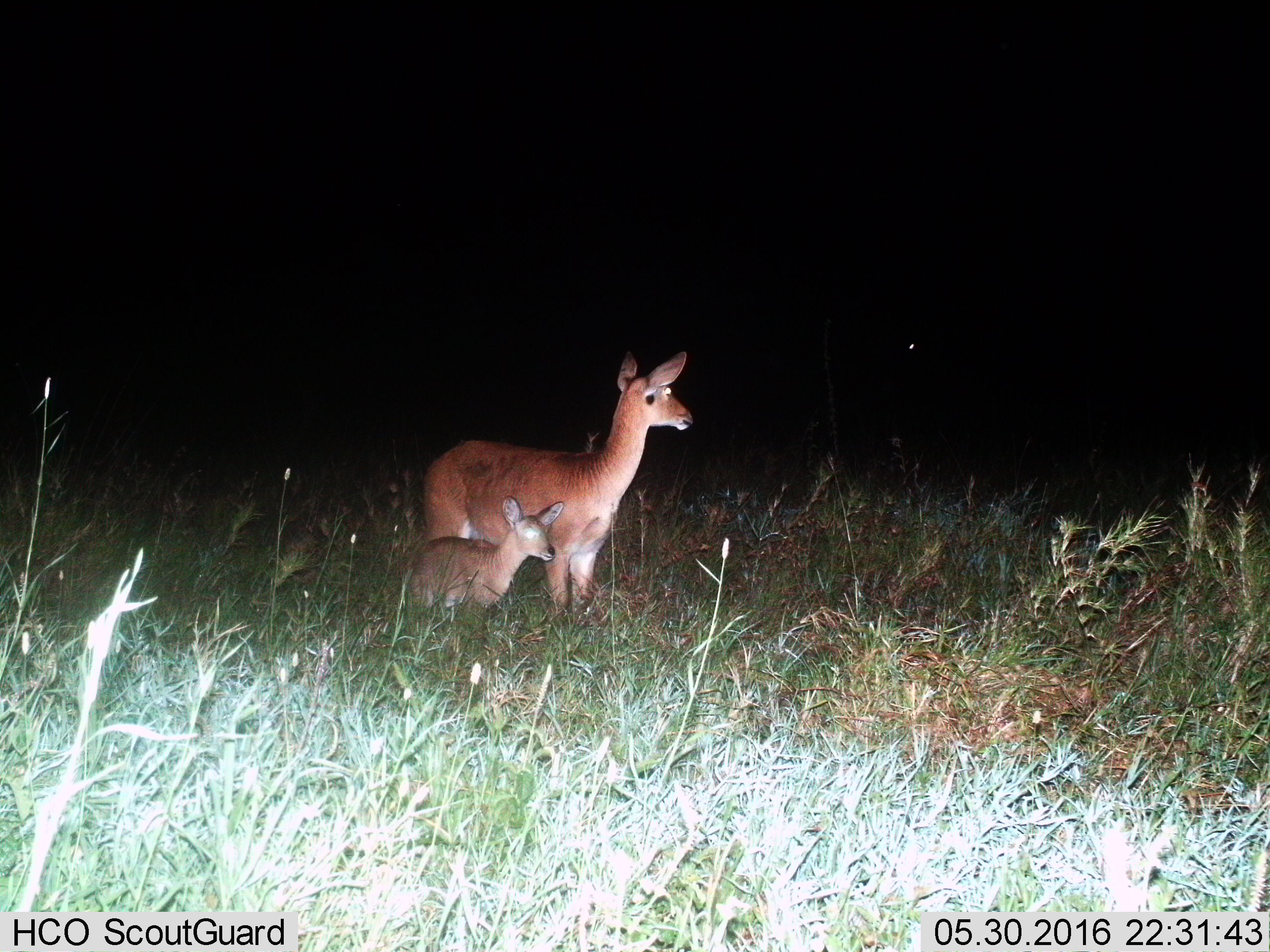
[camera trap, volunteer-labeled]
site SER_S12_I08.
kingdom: Animalia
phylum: Chordata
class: Mammalia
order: Artiodactyla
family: Bovidae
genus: Redunca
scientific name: Redunca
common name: reedbuck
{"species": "reedbuck (Redunca)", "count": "2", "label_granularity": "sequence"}